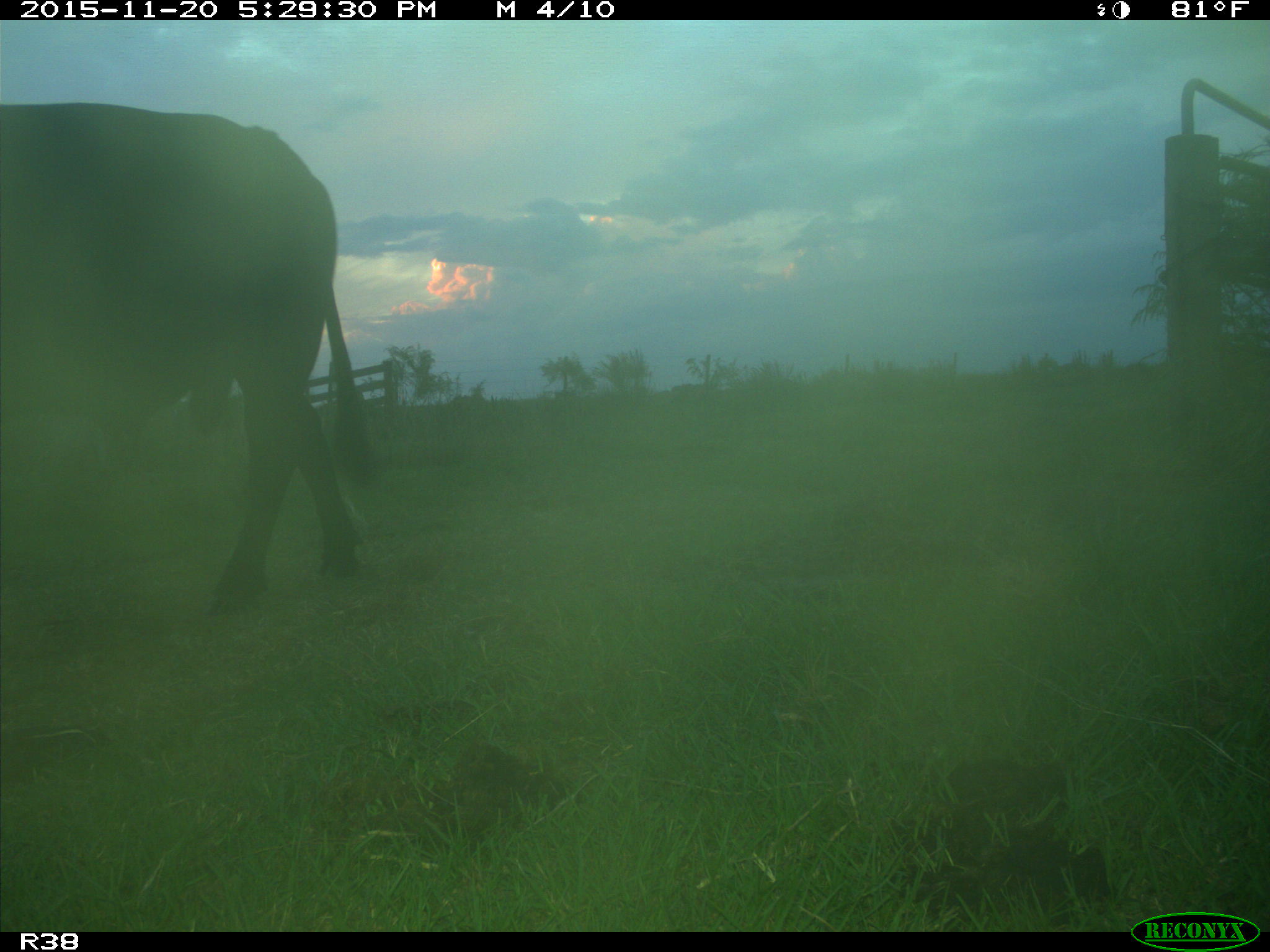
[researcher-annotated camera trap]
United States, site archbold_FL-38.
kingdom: Animalia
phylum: Chordata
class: Mammalia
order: Artiodactyla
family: Bovidae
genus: Bos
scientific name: Bos taurus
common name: domestic cow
Bos taurus (domestic cow).